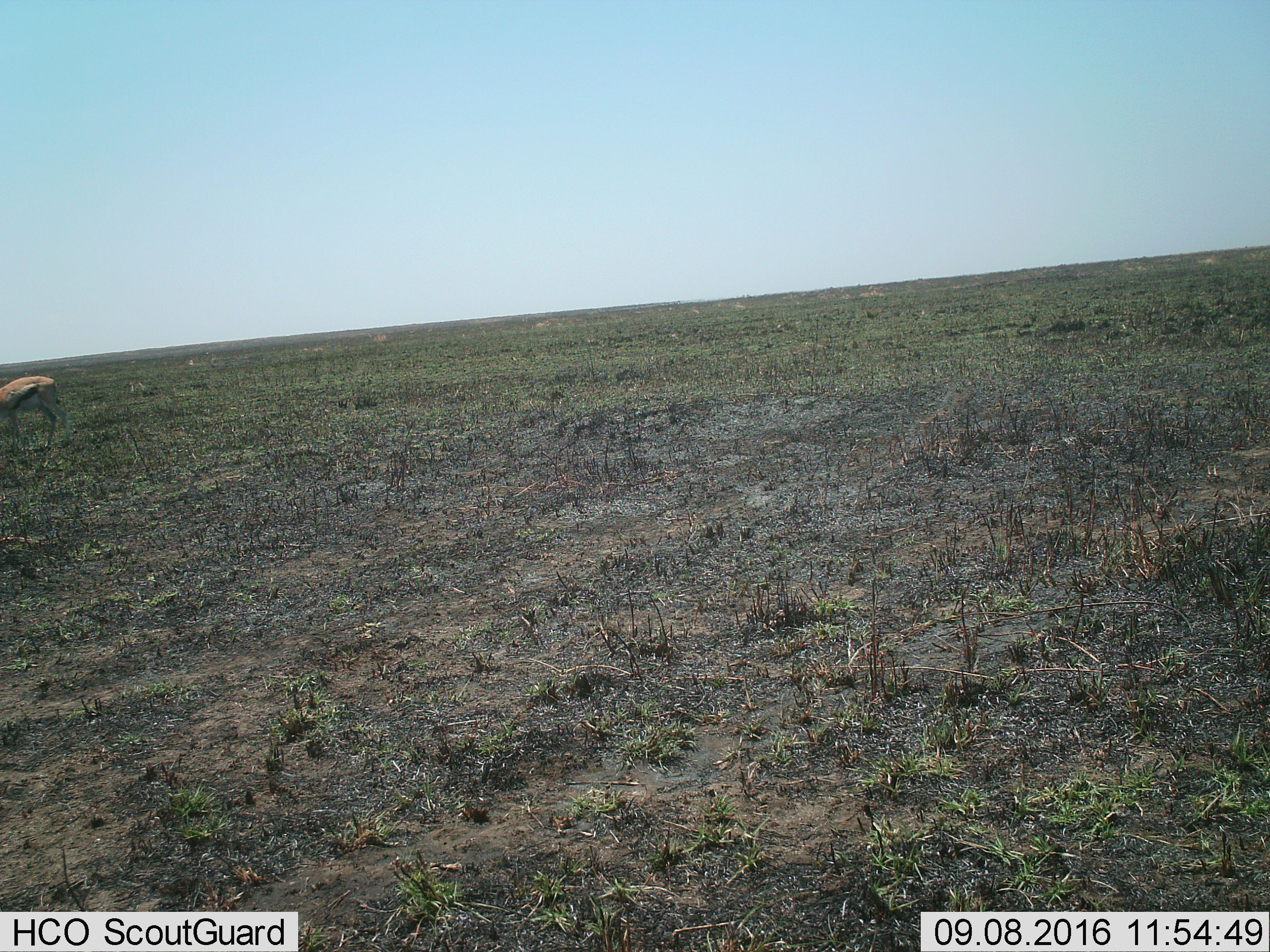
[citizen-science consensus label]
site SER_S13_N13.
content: unidentified animal